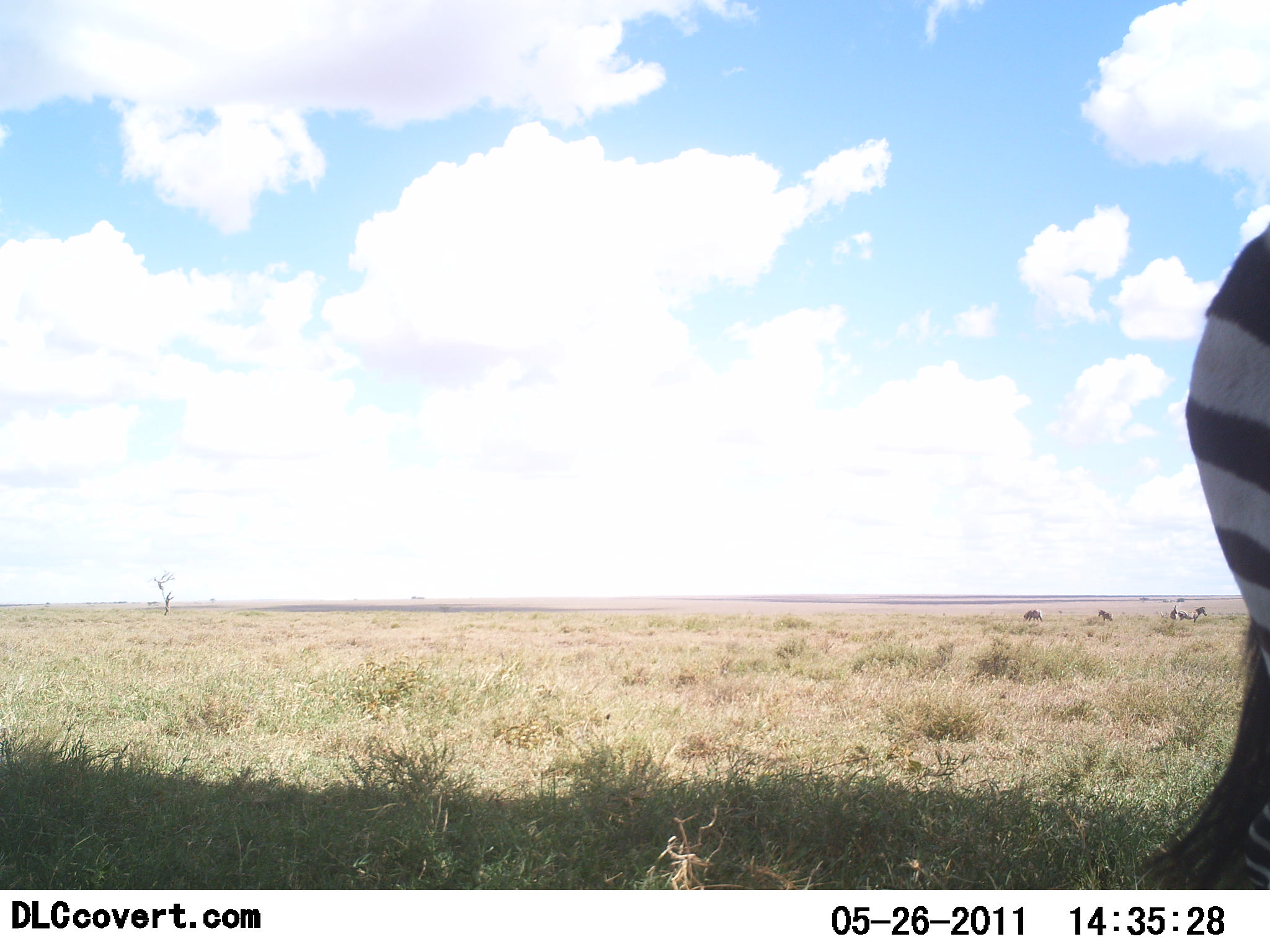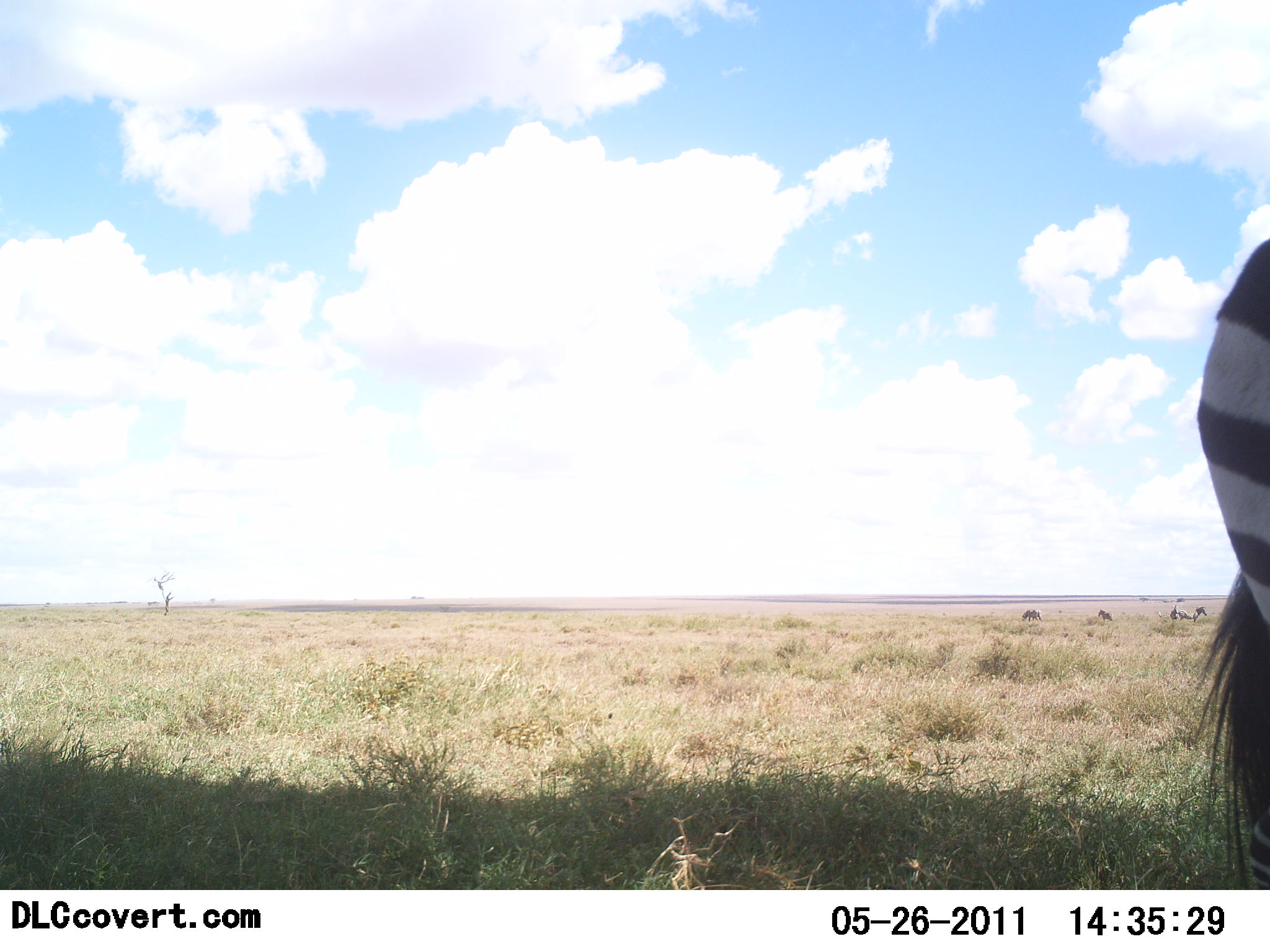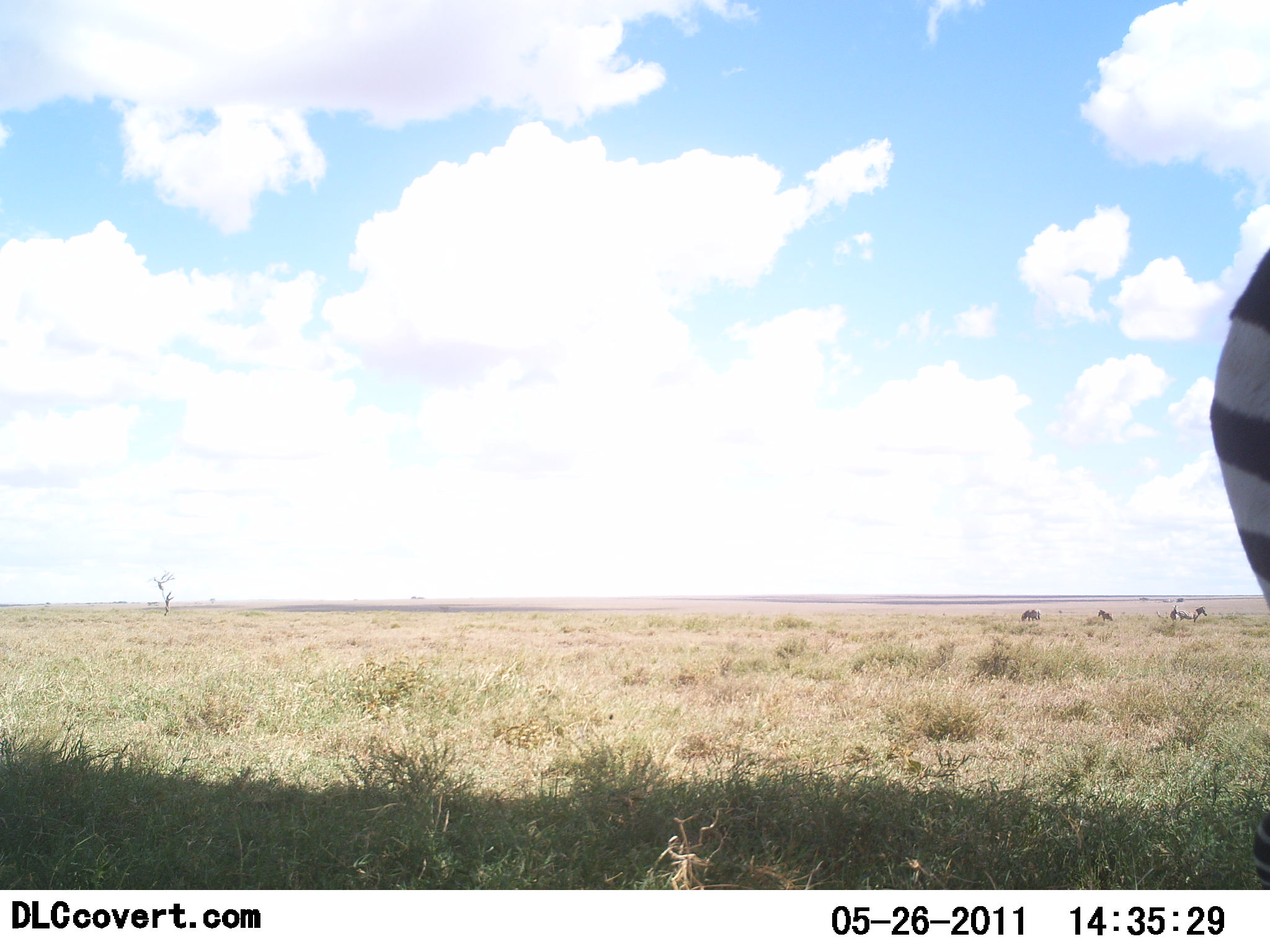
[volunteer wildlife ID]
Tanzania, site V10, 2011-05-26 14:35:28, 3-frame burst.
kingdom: Animalia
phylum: Chordata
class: Mammalia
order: Perissodactyla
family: Equidae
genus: Equus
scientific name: Equus quagga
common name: plains zebra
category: zebra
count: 1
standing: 100%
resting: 7%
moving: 0%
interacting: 0%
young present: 0%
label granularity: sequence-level